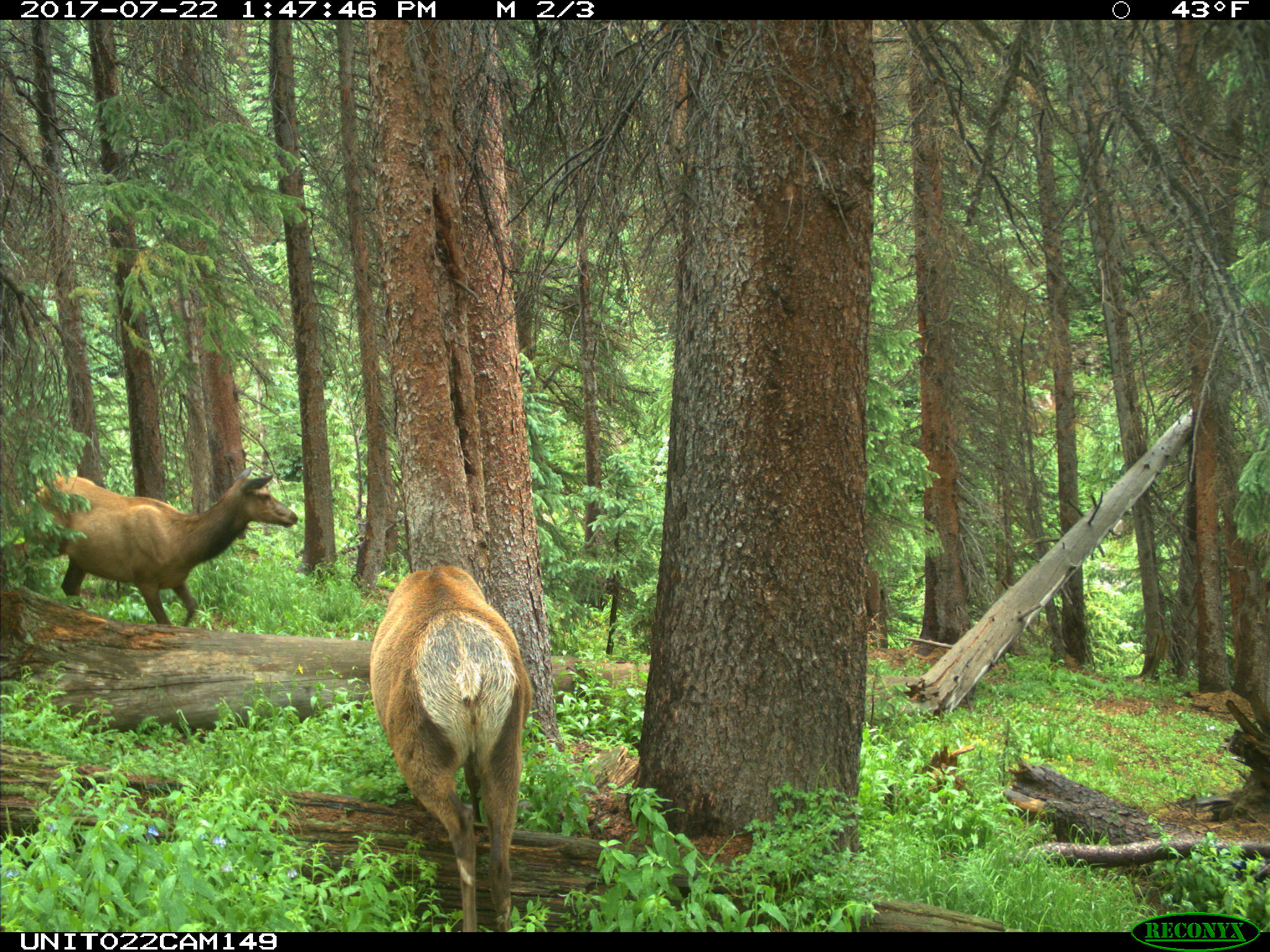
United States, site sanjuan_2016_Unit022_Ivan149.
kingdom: Animalia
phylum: Chordata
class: Mammalia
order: Artiodactyla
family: Cervidae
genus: Cervus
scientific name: Cervus elaphus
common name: red deer